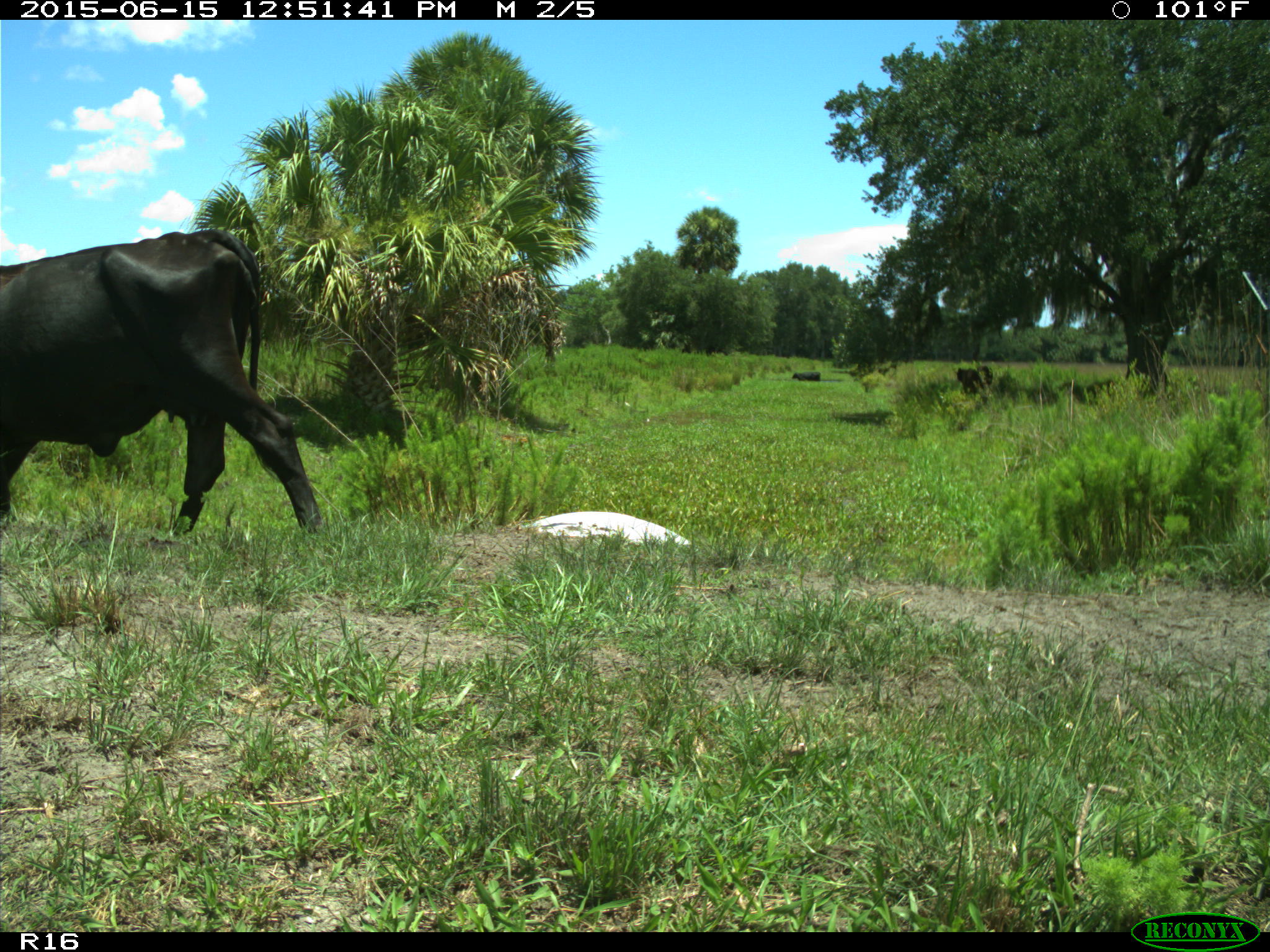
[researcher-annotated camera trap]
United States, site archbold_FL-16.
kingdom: Animalia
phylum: Chordata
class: Mammalia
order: Artiodactyla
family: Bovidae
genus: Bos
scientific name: Bos taurus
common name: domestic cow